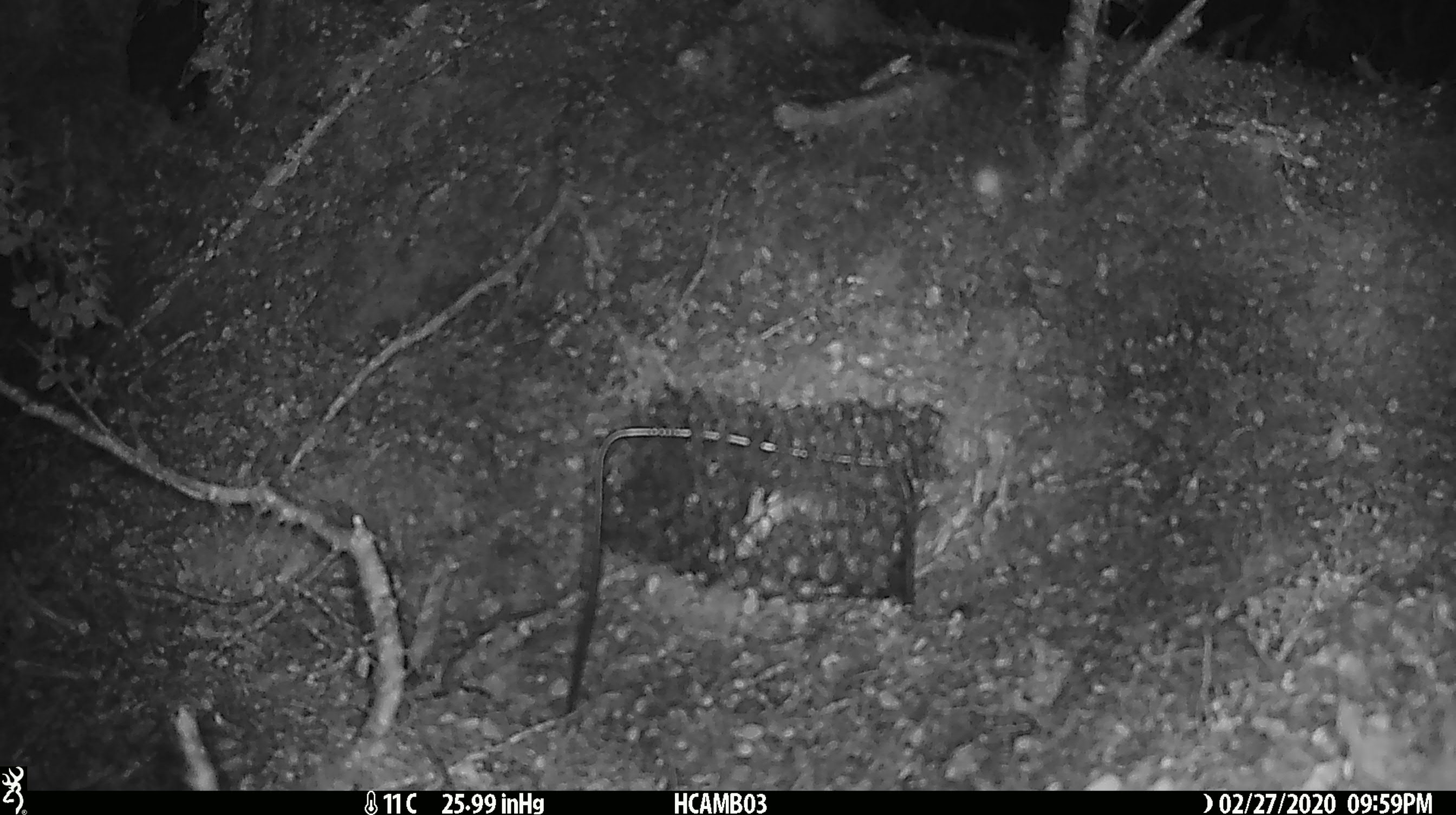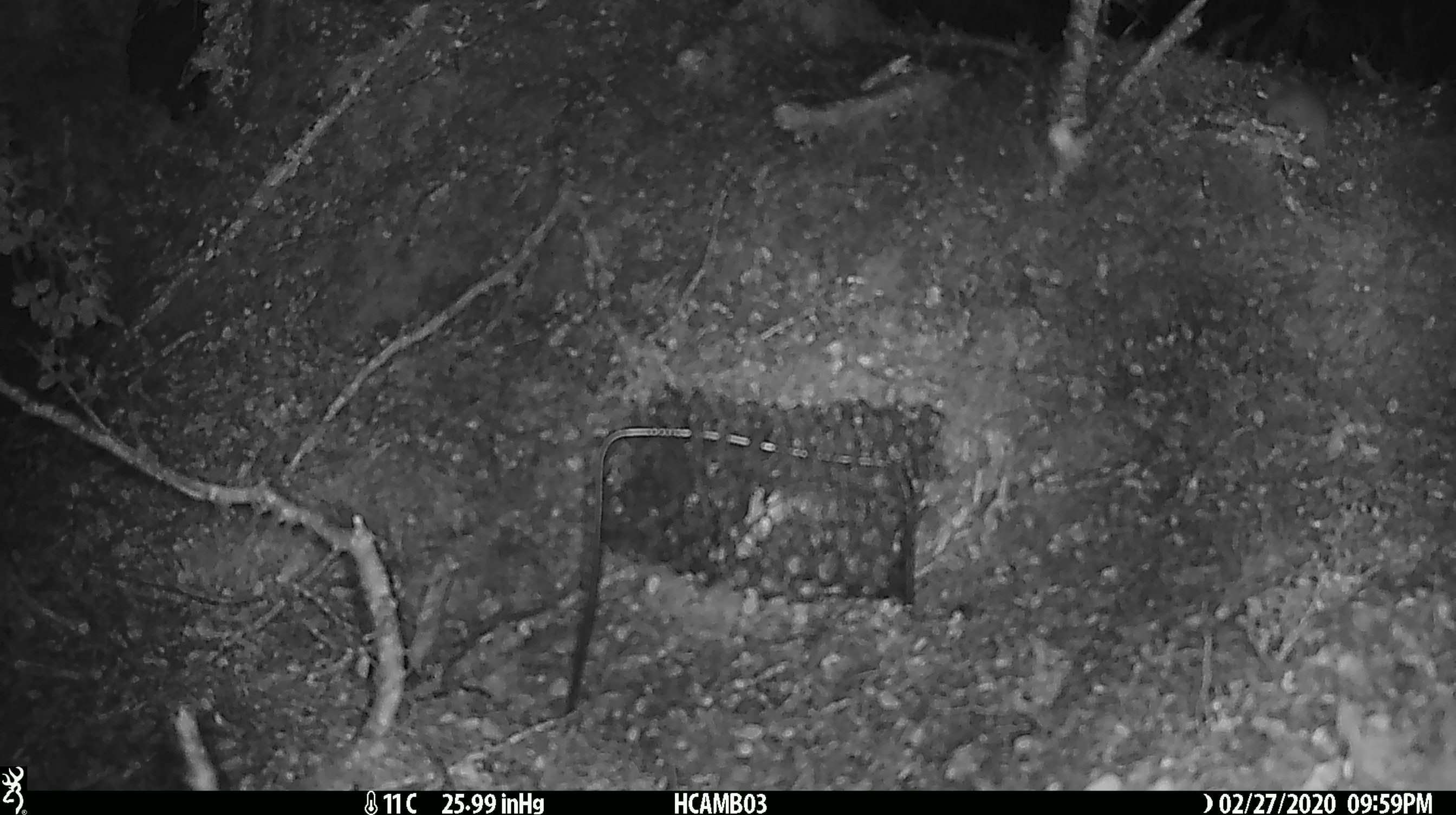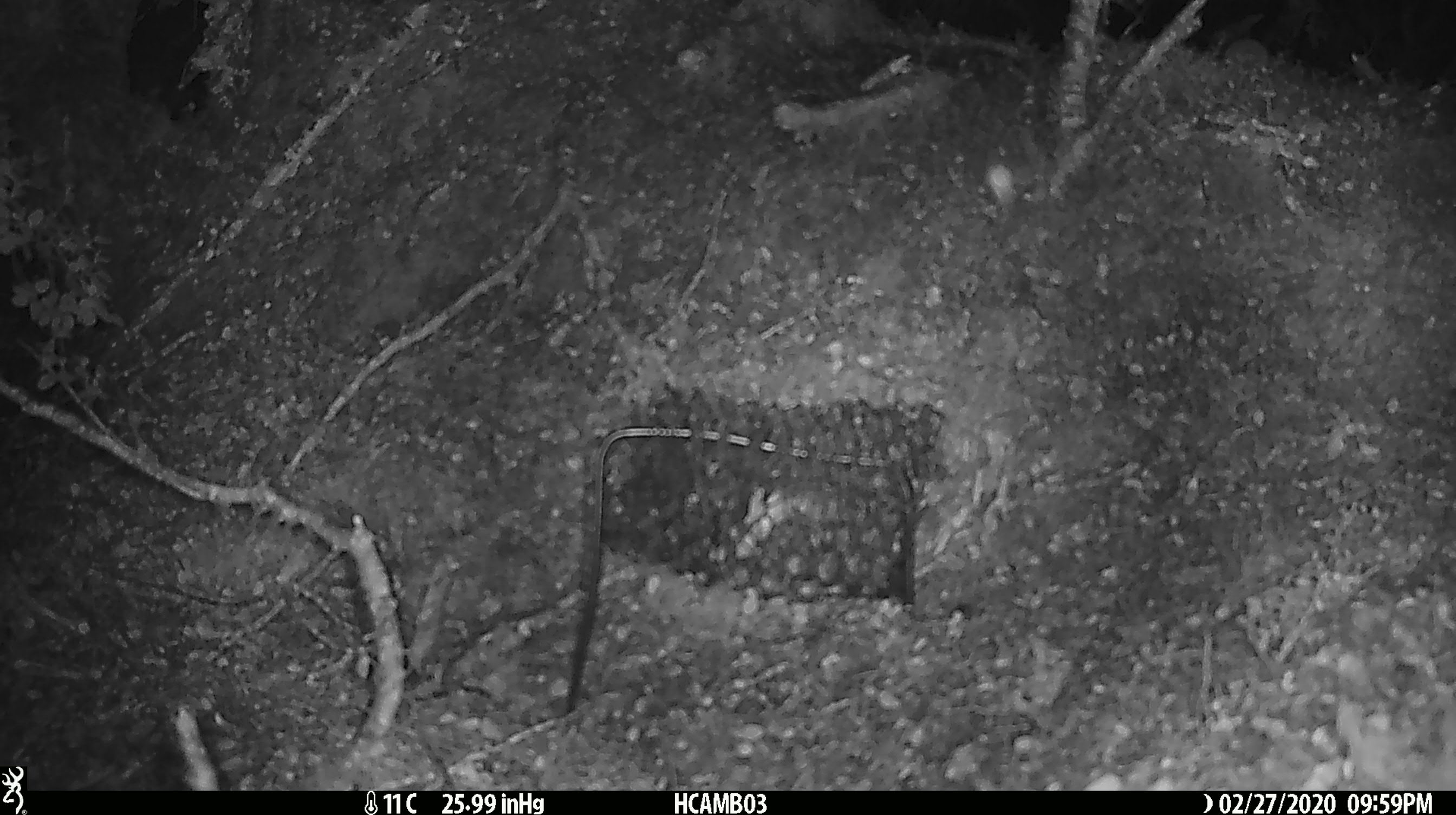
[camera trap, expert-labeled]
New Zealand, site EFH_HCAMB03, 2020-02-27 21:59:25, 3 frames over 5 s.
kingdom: Animalia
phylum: Chordata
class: Mammalia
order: Rodentia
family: Muridae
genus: Mus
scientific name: Mus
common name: mouse